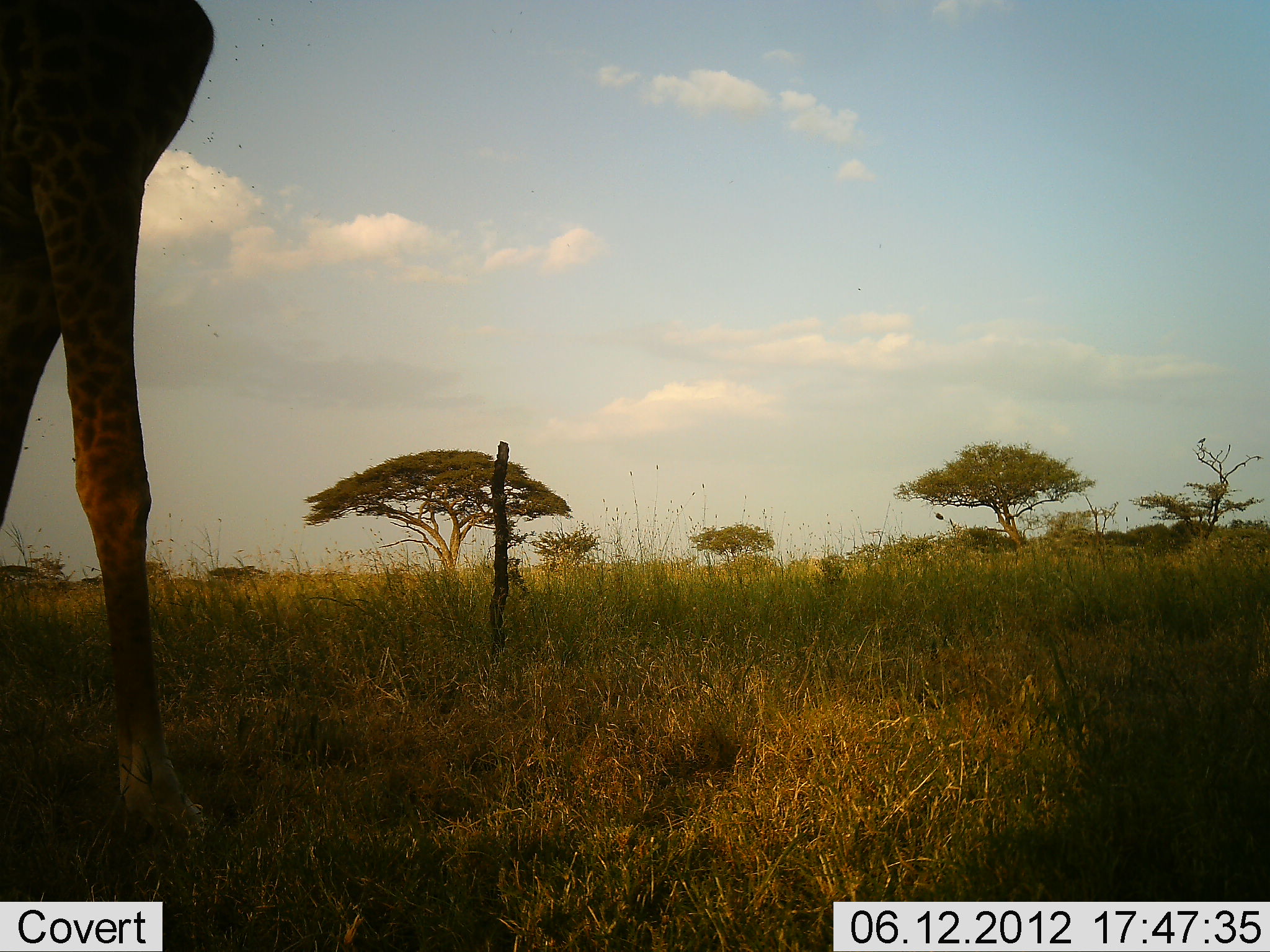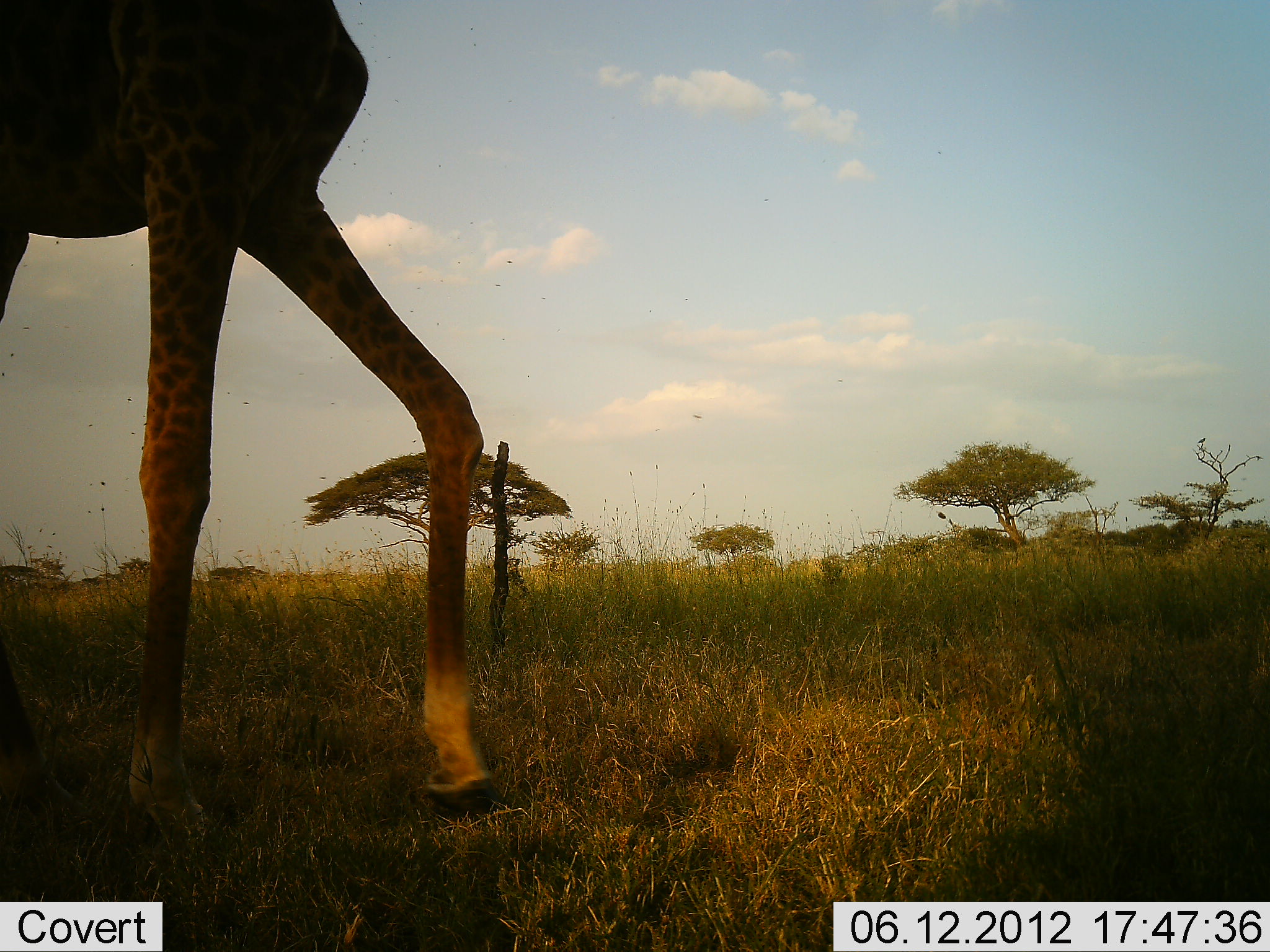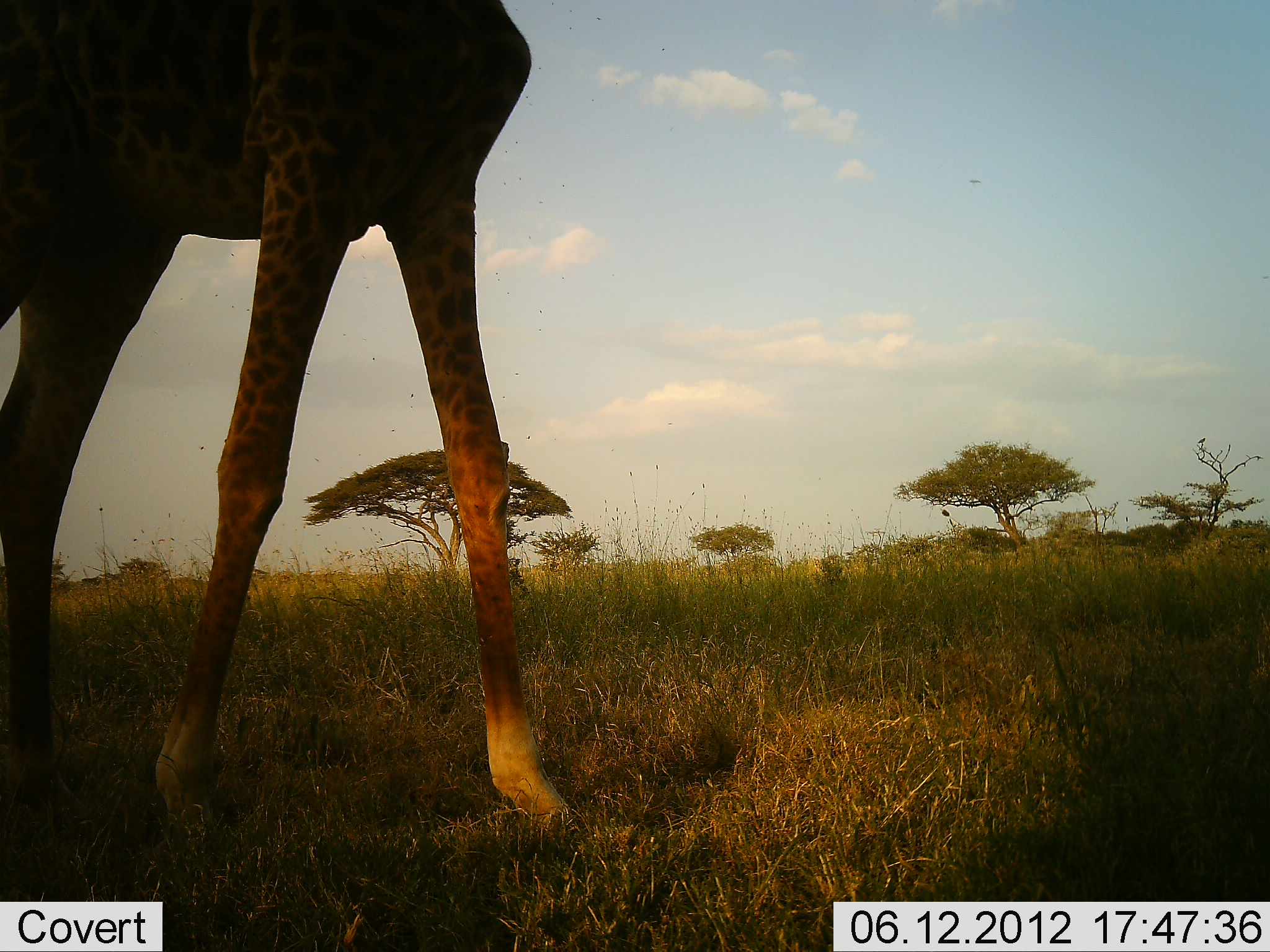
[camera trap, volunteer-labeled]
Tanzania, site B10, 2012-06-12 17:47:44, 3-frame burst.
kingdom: Animalia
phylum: Chordata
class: Mammalia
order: Artiodactyla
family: Giraffidae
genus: Giraffa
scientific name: Giraffa camelopardalis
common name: giraffe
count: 1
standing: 10%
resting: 0%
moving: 90%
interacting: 0%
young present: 0%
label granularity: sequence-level